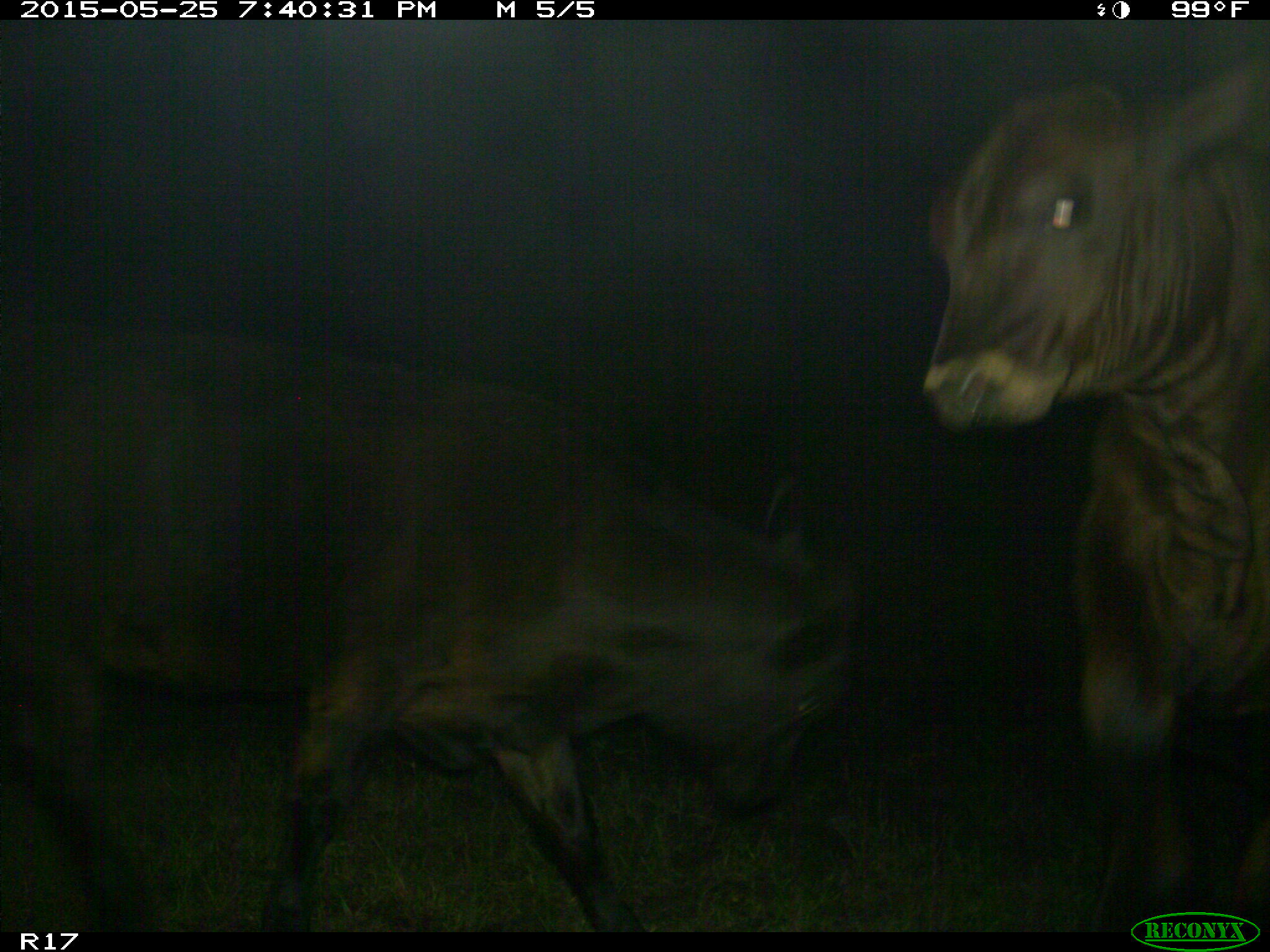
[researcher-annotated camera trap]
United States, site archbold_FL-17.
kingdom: Animalia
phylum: Chordata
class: Mammalia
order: Artiodactyla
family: Bovidae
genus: Bos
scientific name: Bos taurus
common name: domestic cow